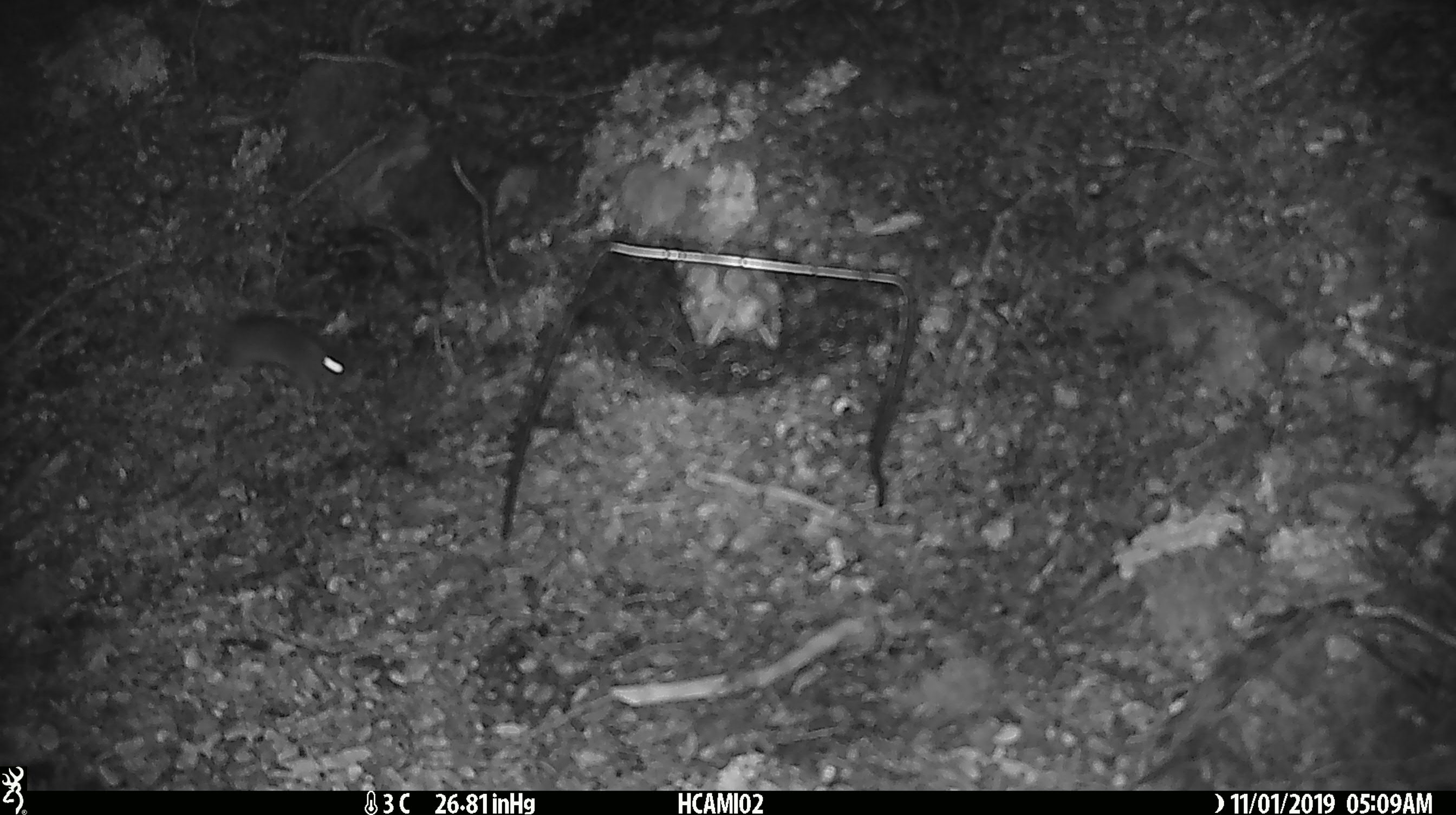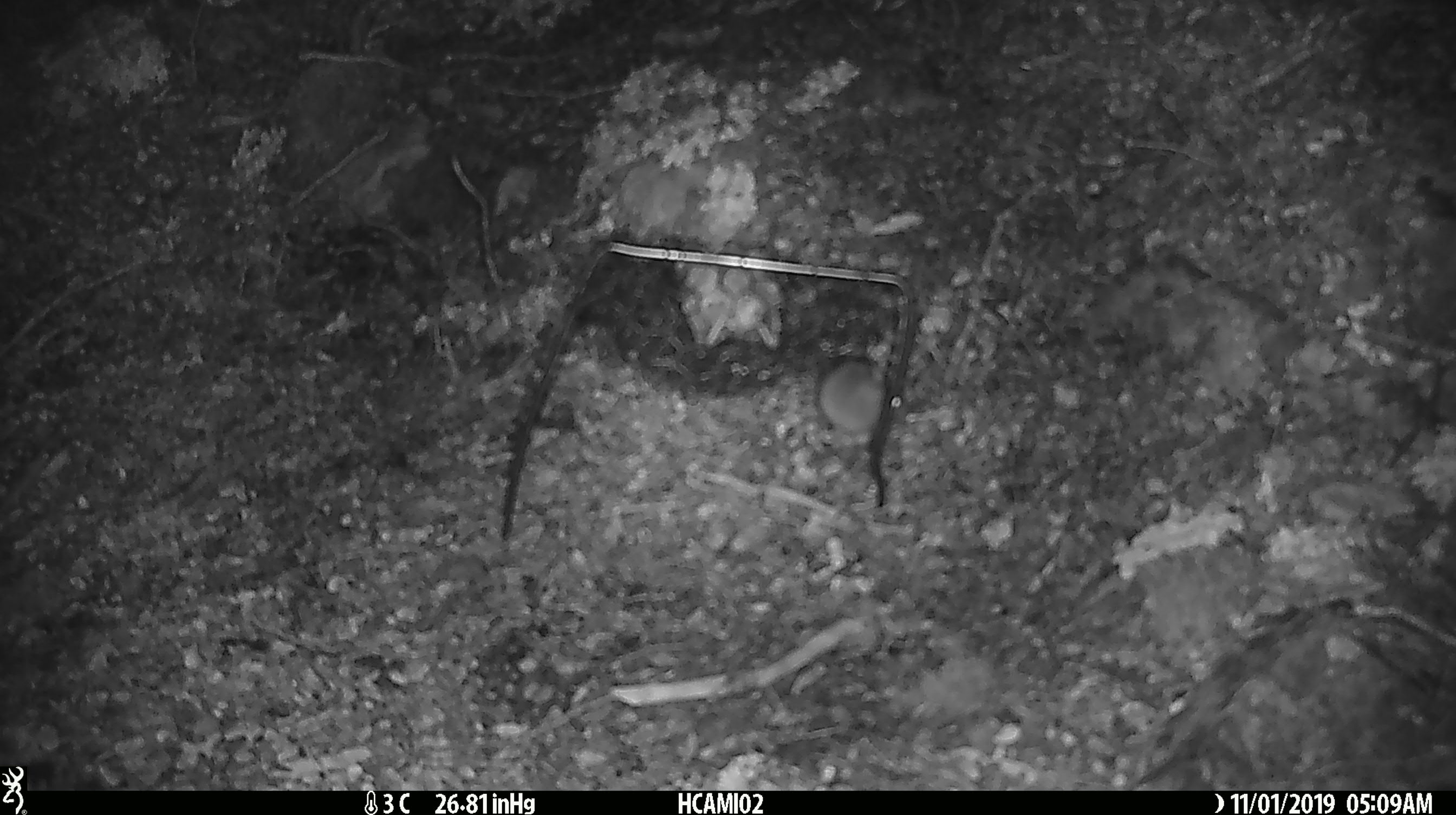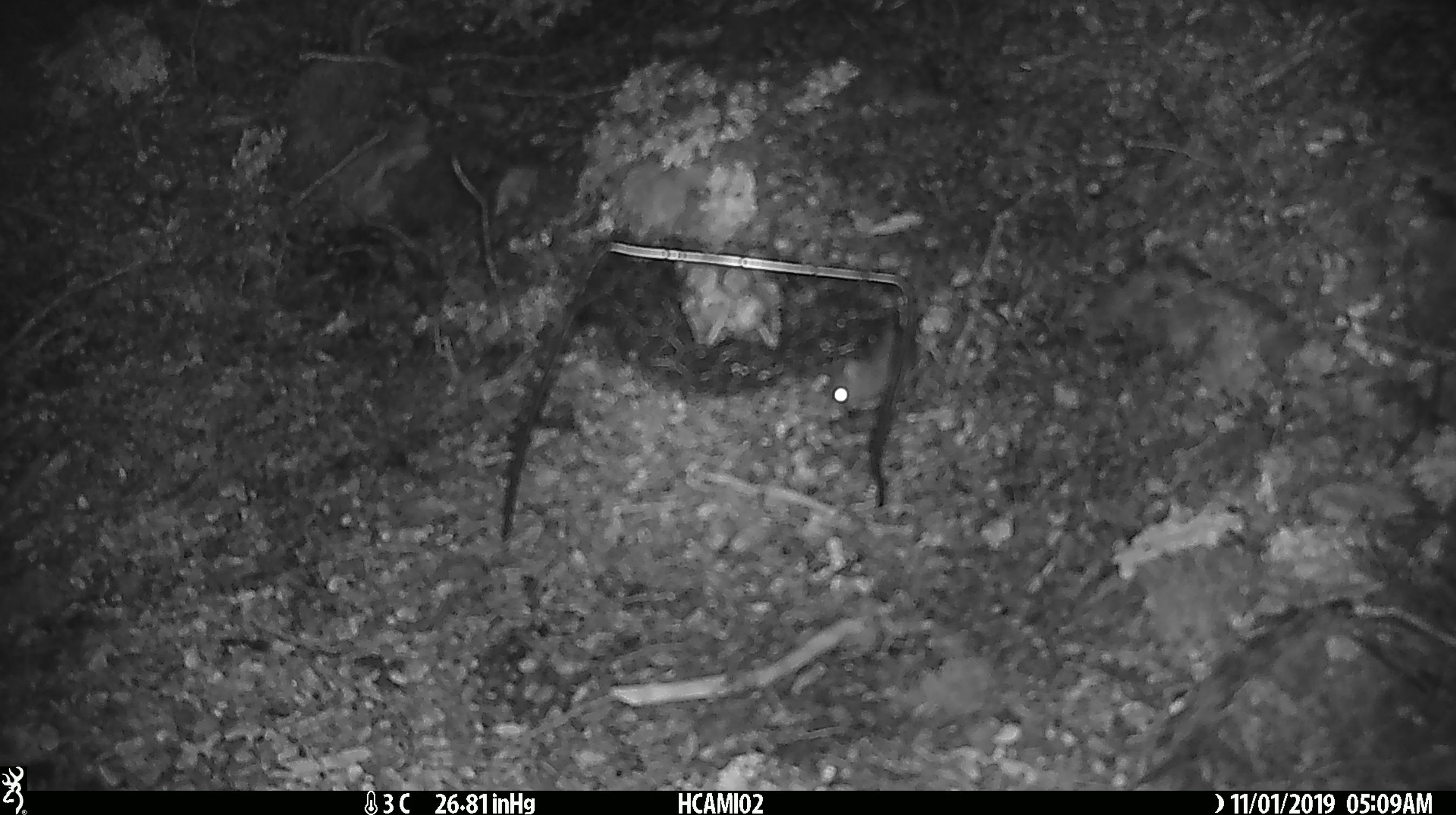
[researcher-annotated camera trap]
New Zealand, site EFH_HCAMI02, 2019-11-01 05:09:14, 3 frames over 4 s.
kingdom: Animalia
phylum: Chordata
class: Mammalia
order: Rodentia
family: Muridae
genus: Mus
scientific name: Mus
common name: mouse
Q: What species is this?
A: Mouse (Mus).